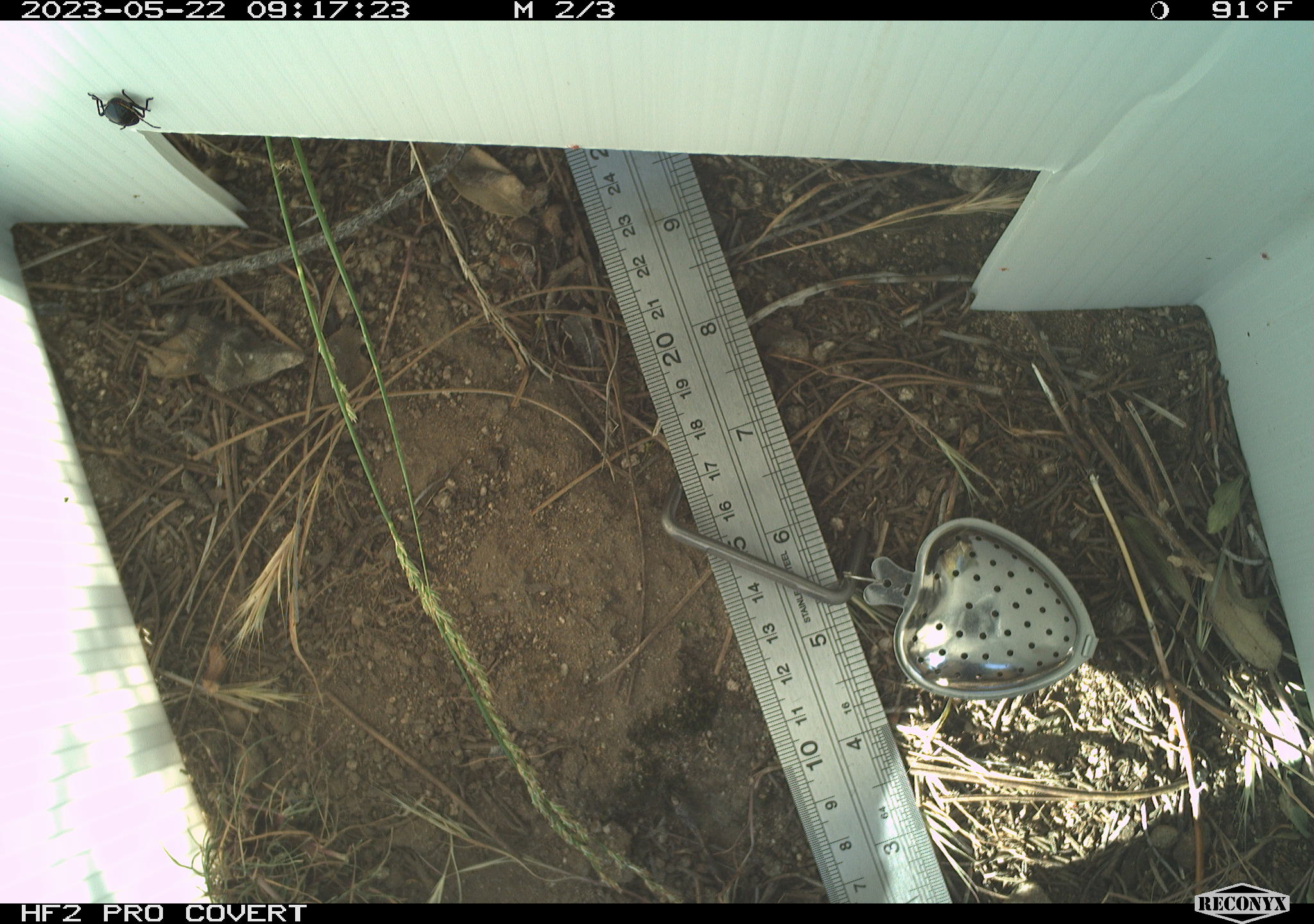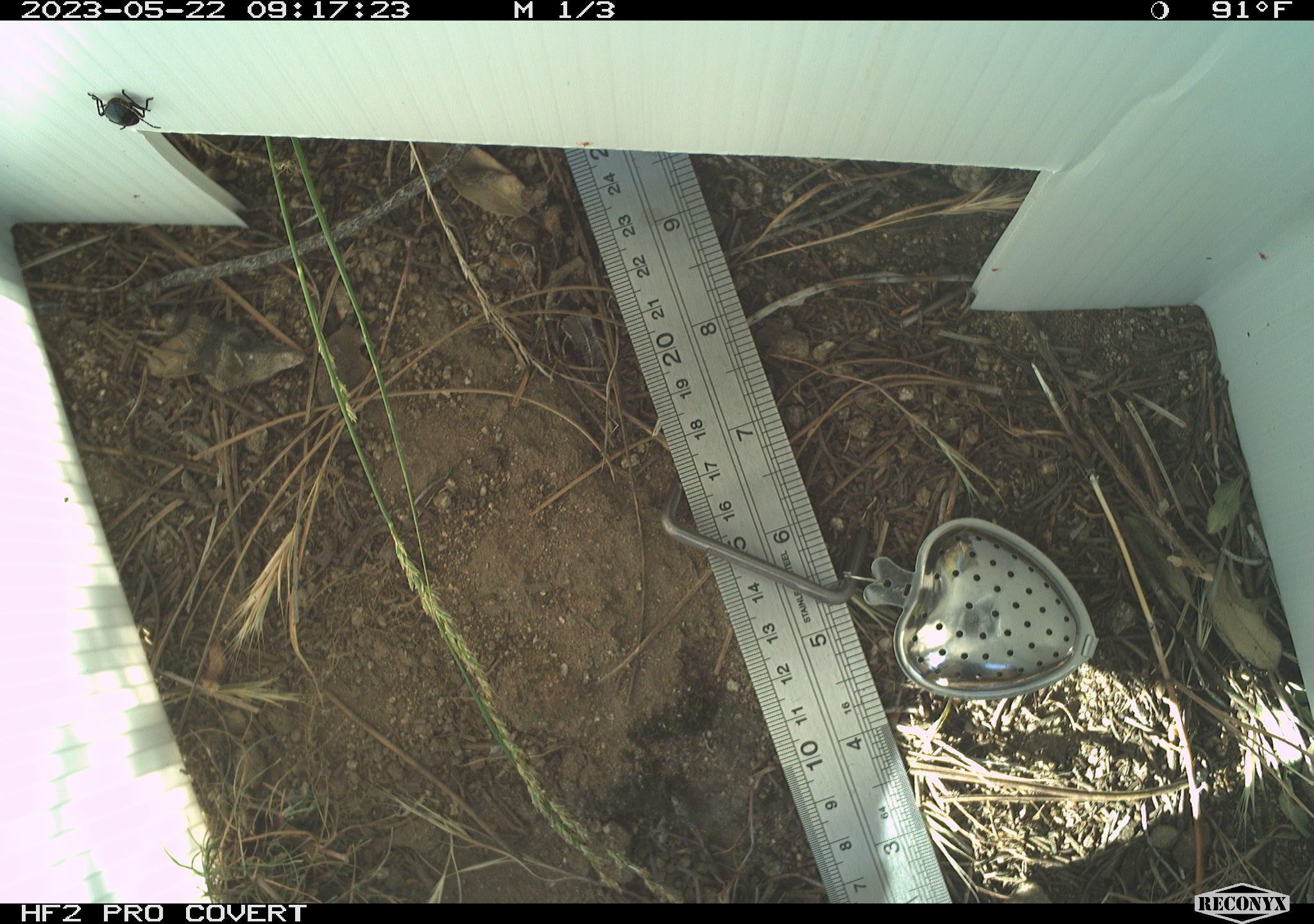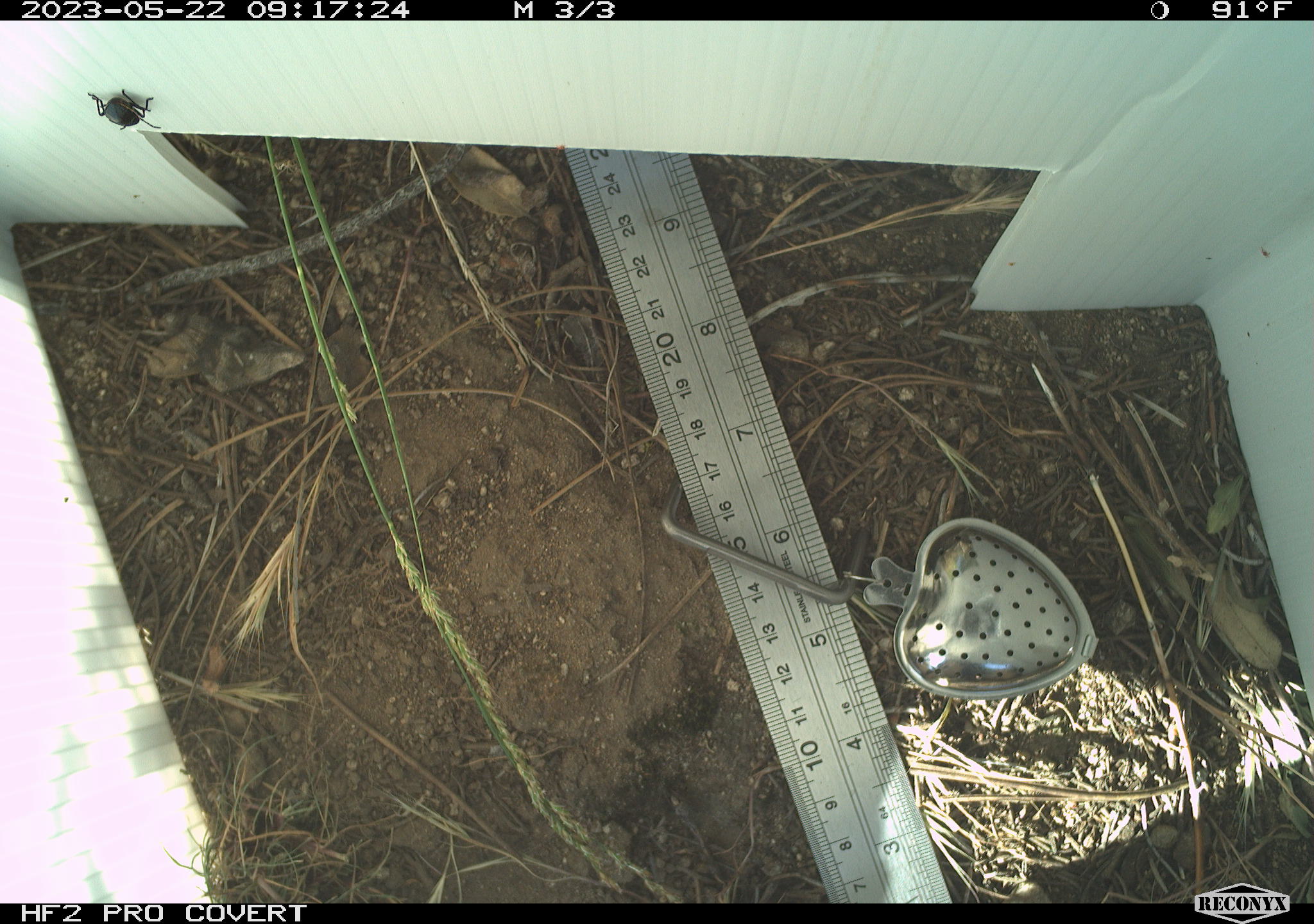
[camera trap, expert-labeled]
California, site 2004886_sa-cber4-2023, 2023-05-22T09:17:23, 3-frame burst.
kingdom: Animalia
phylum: Arthropoda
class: Insecta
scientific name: Insecta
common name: insect